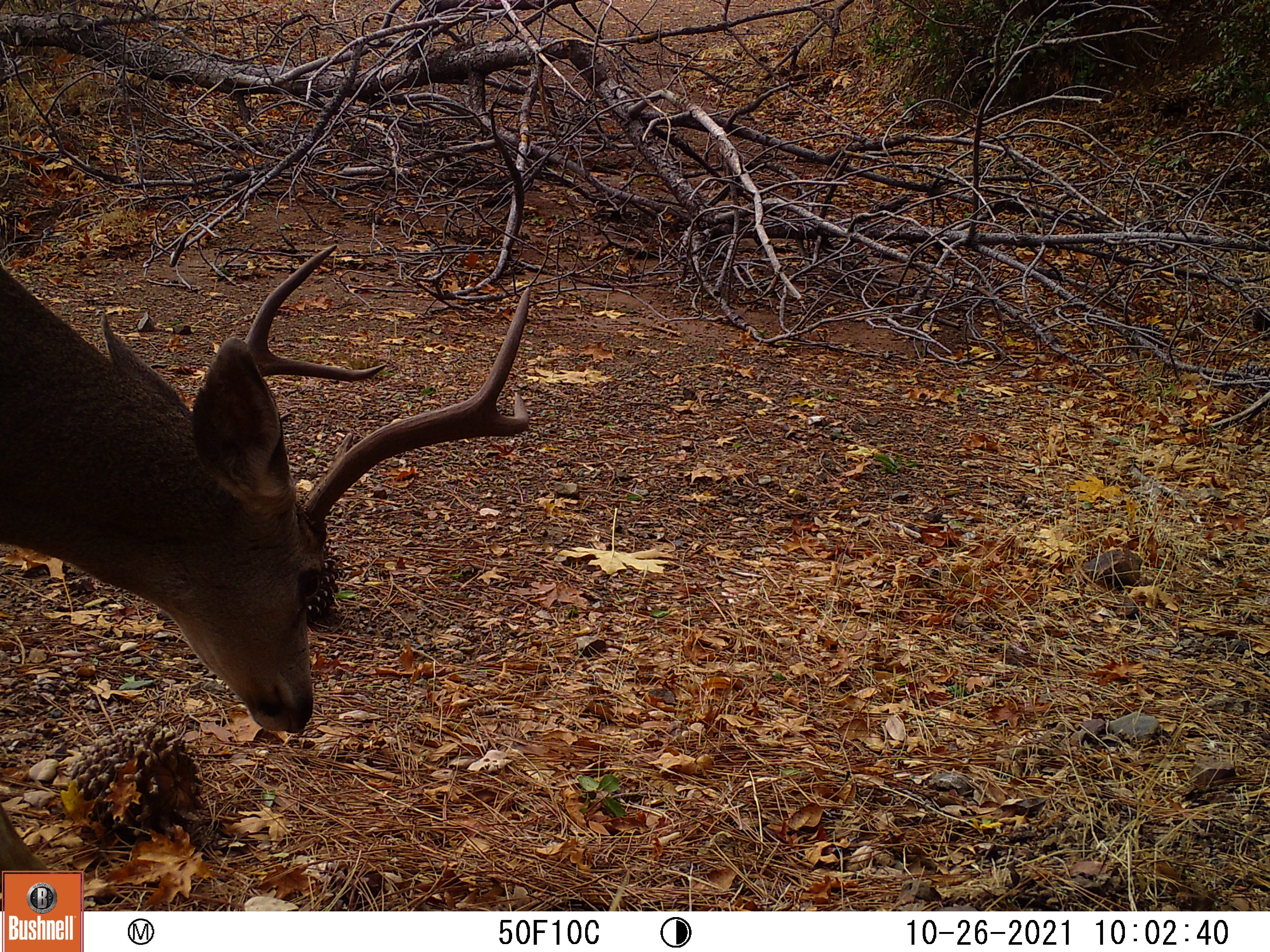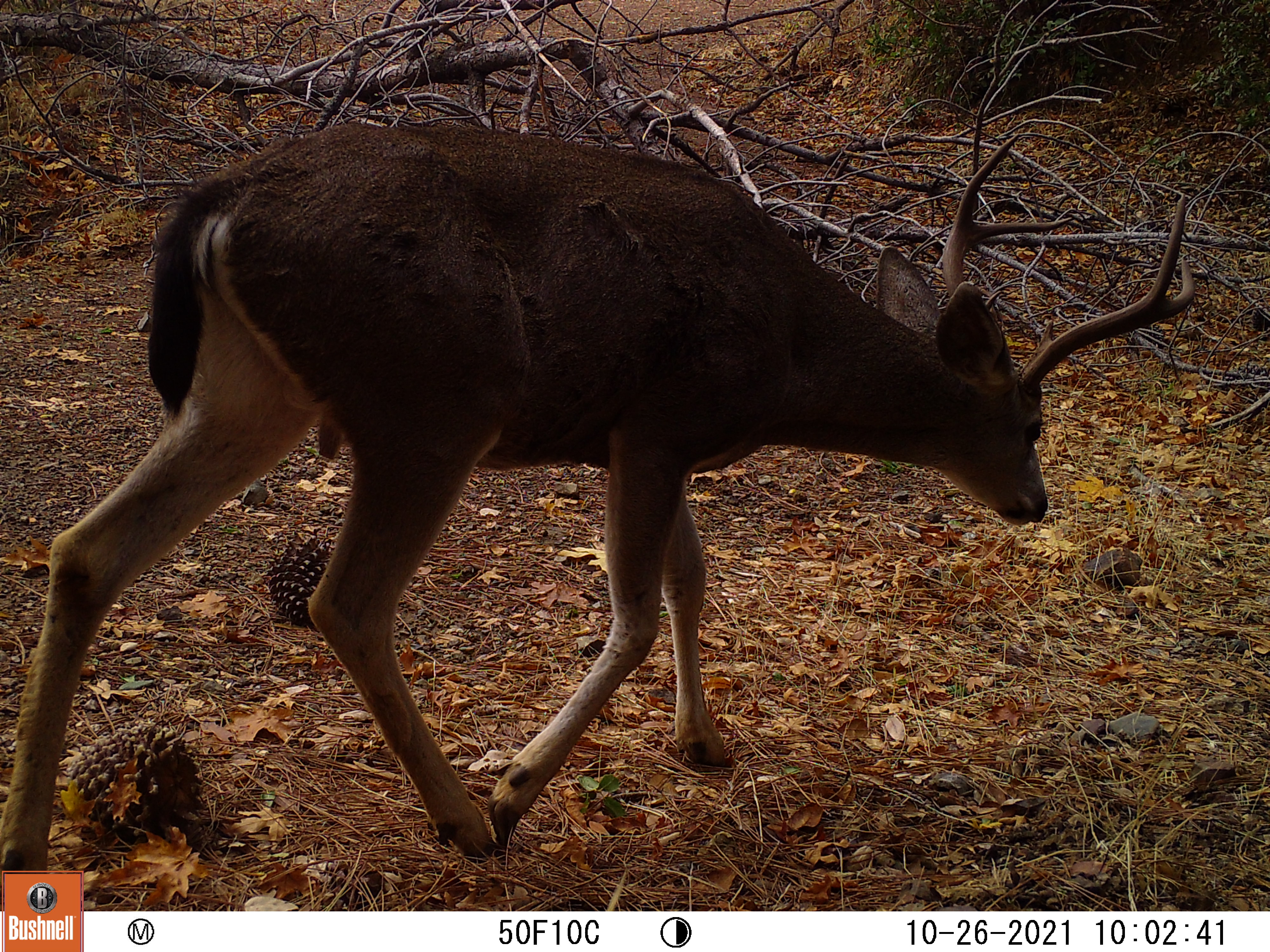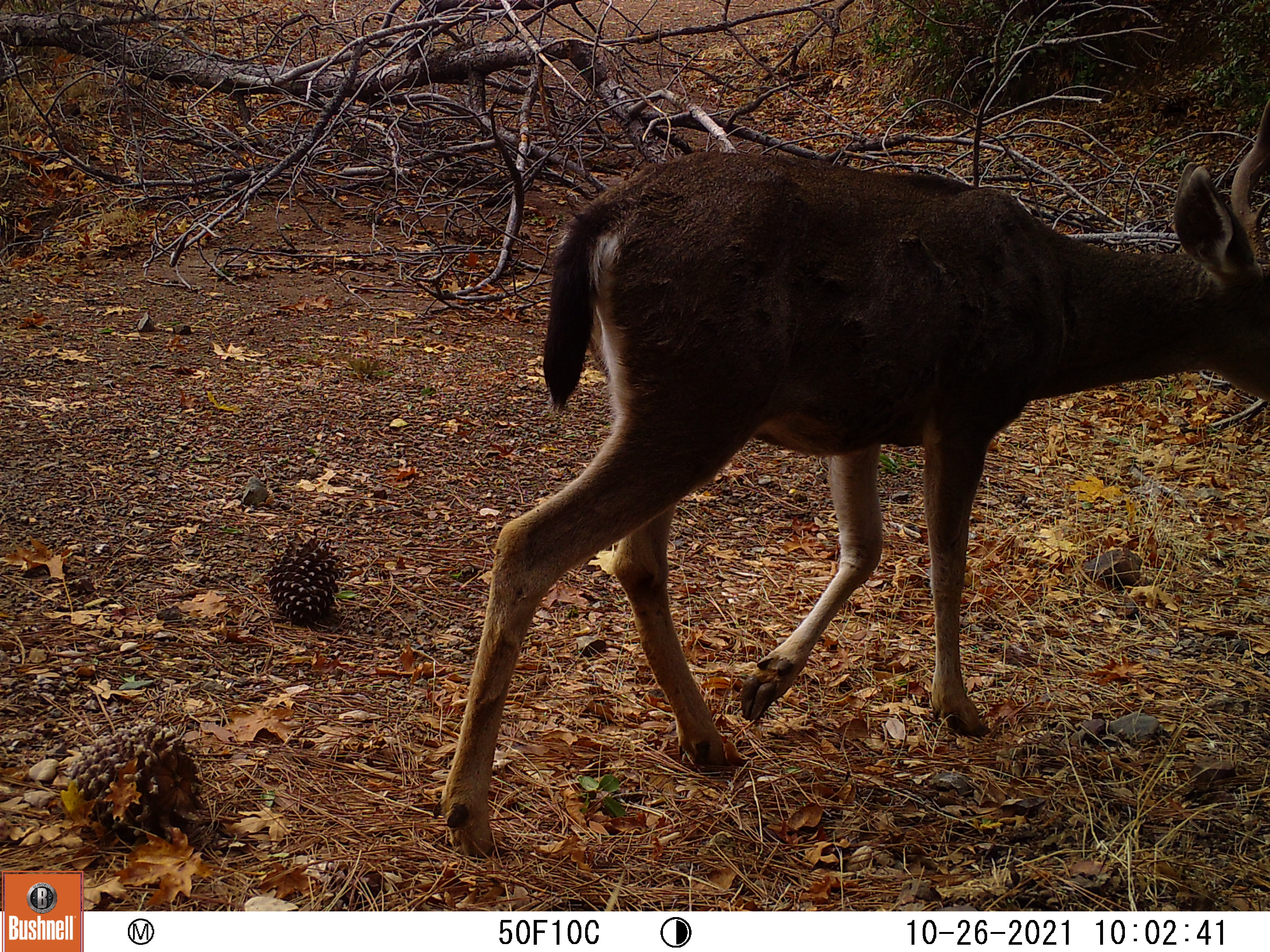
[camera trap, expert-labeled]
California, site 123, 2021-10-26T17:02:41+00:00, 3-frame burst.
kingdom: Animalia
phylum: Chordata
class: Mammalia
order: Artiodactyla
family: Cervidae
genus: Odocoileus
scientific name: Odocoileus hemionus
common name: mule deer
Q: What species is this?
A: Mule deer (Odocoileus hemionus).